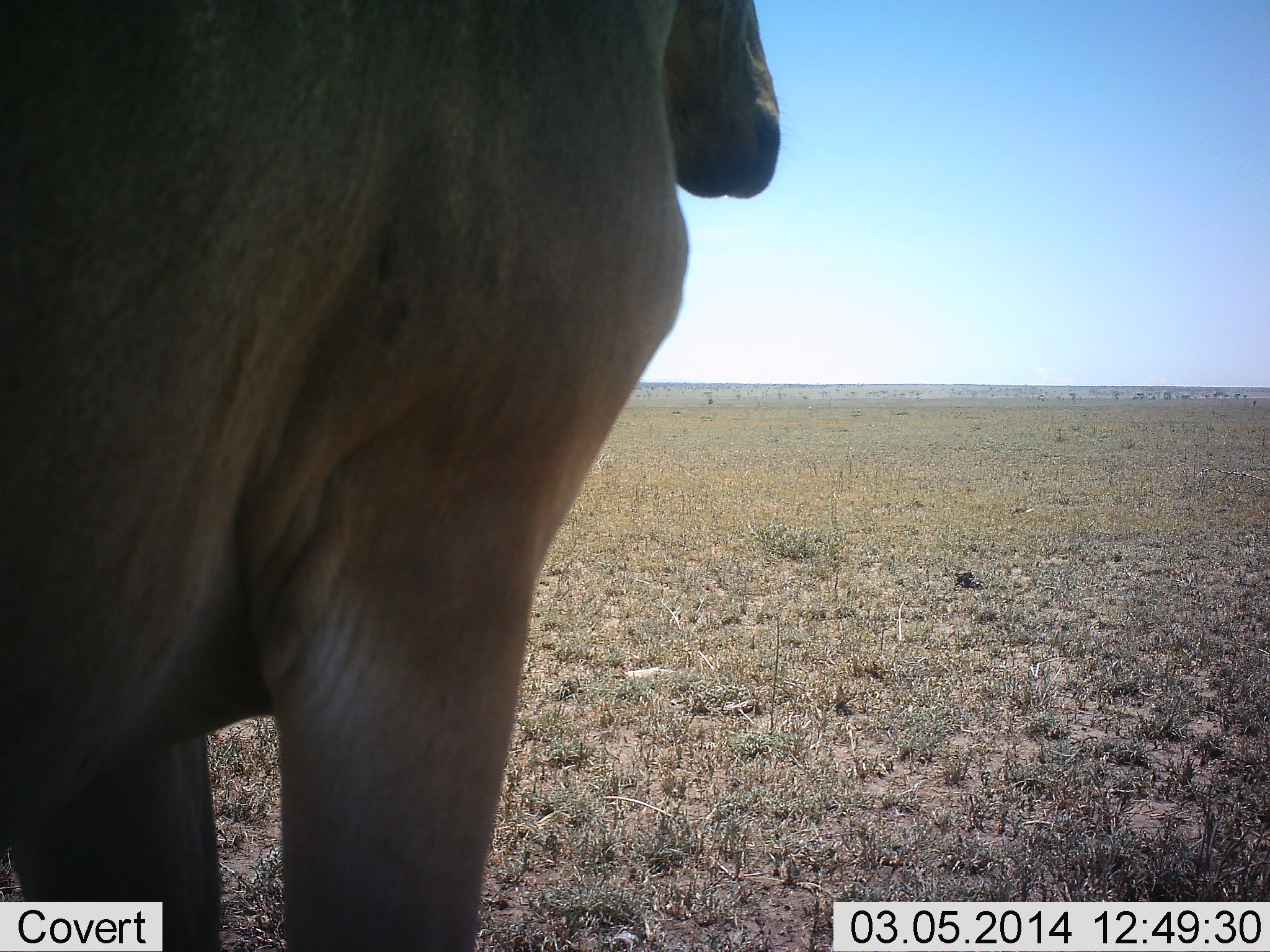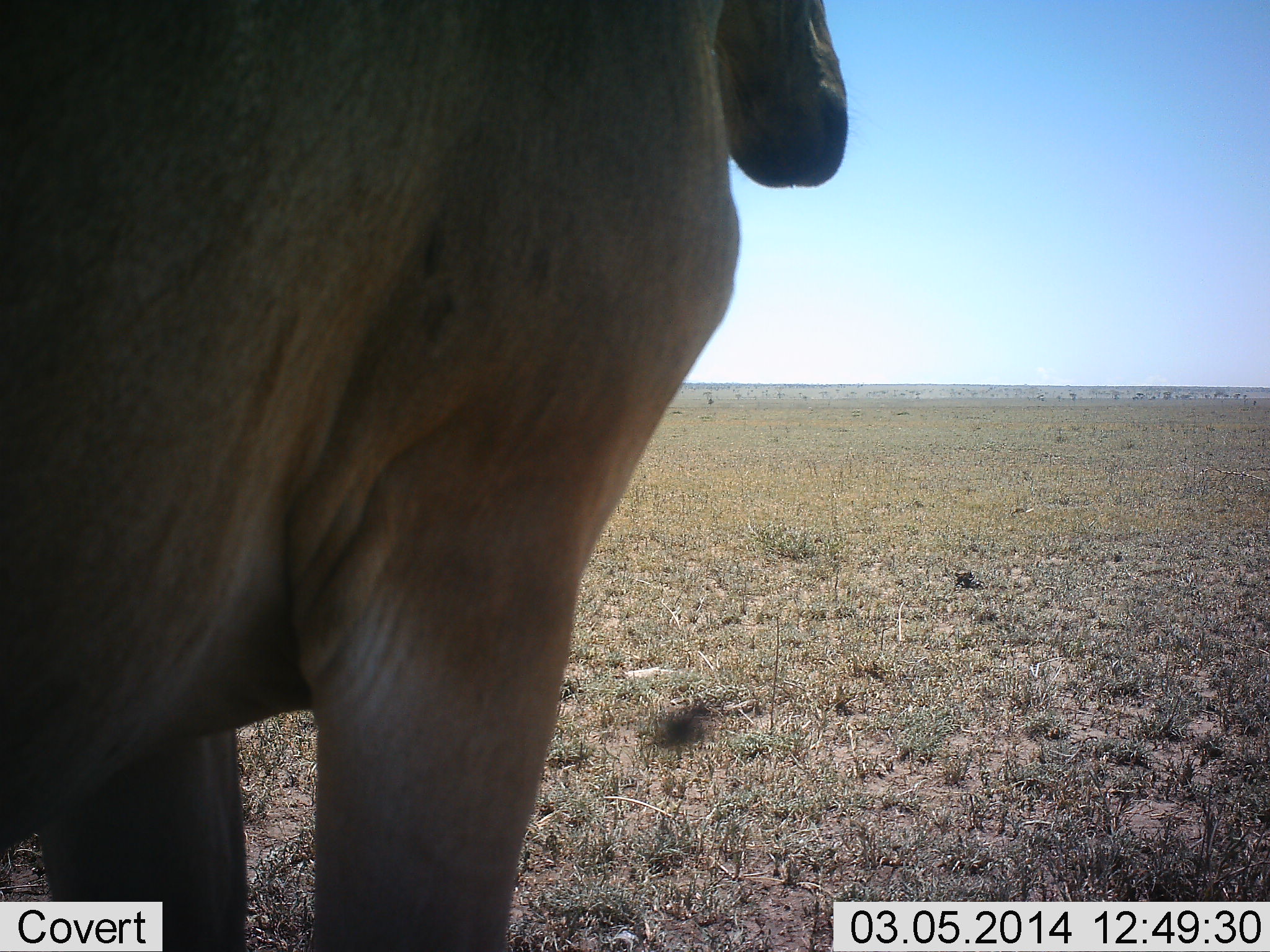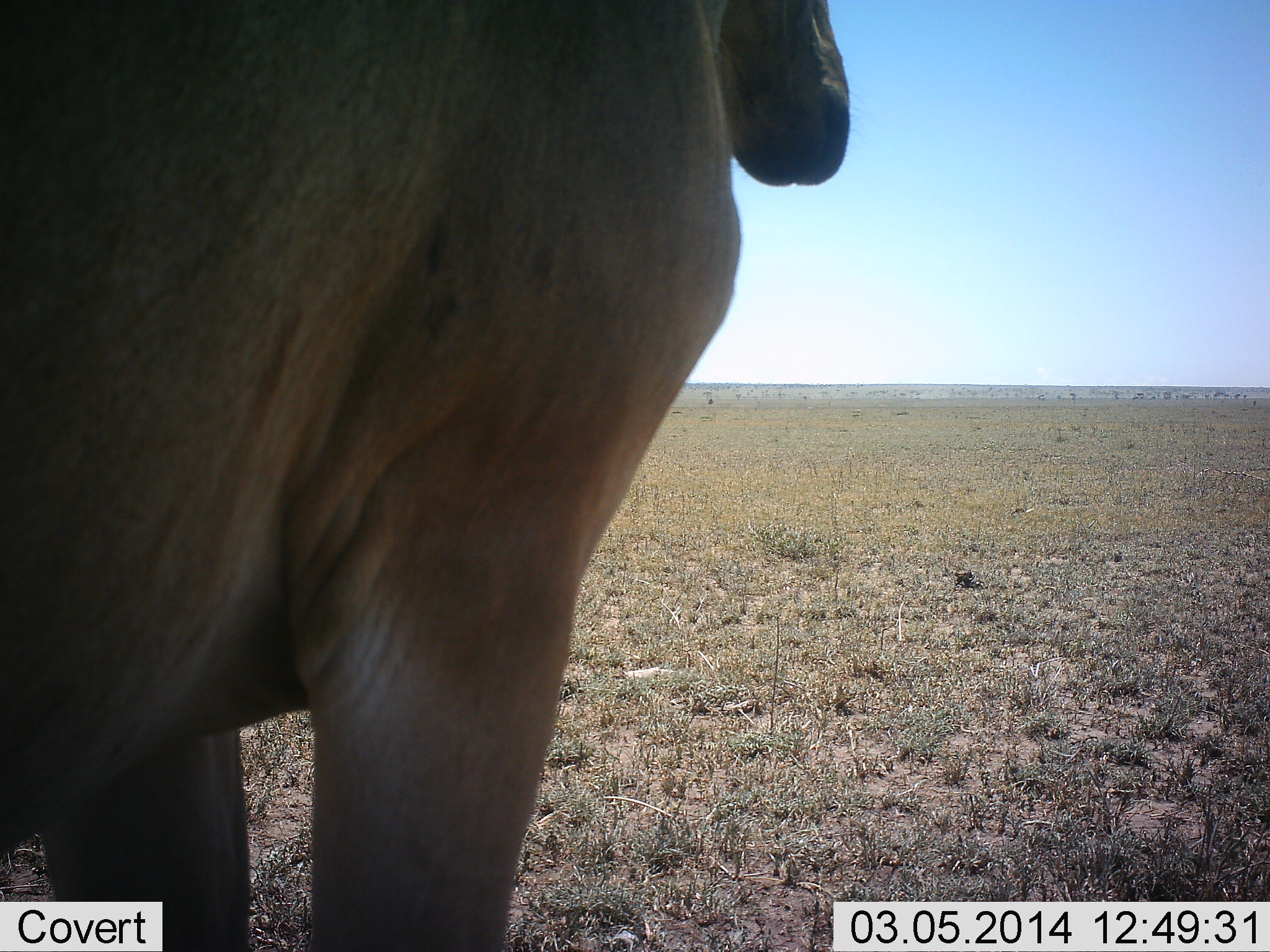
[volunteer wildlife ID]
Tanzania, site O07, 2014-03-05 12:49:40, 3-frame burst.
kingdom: Animalia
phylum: Chordata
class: Mammalia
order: Artiodactyla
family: Bovidae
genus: Alcelaphus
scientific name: Alcelaphus buselaphus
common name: hartebeest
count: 1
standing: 100%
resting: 0%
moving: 0%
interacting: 0%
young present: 0%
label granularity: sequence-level